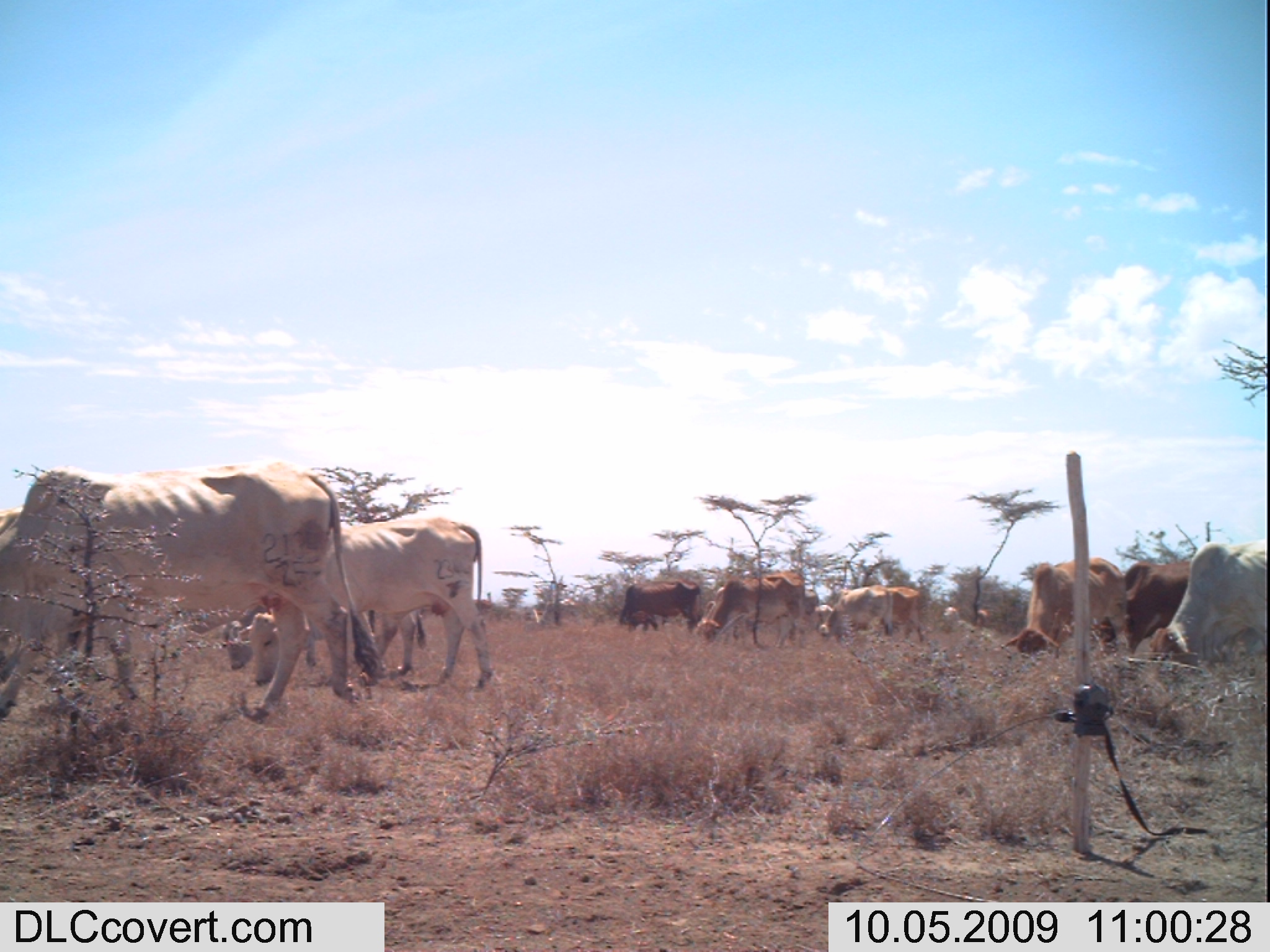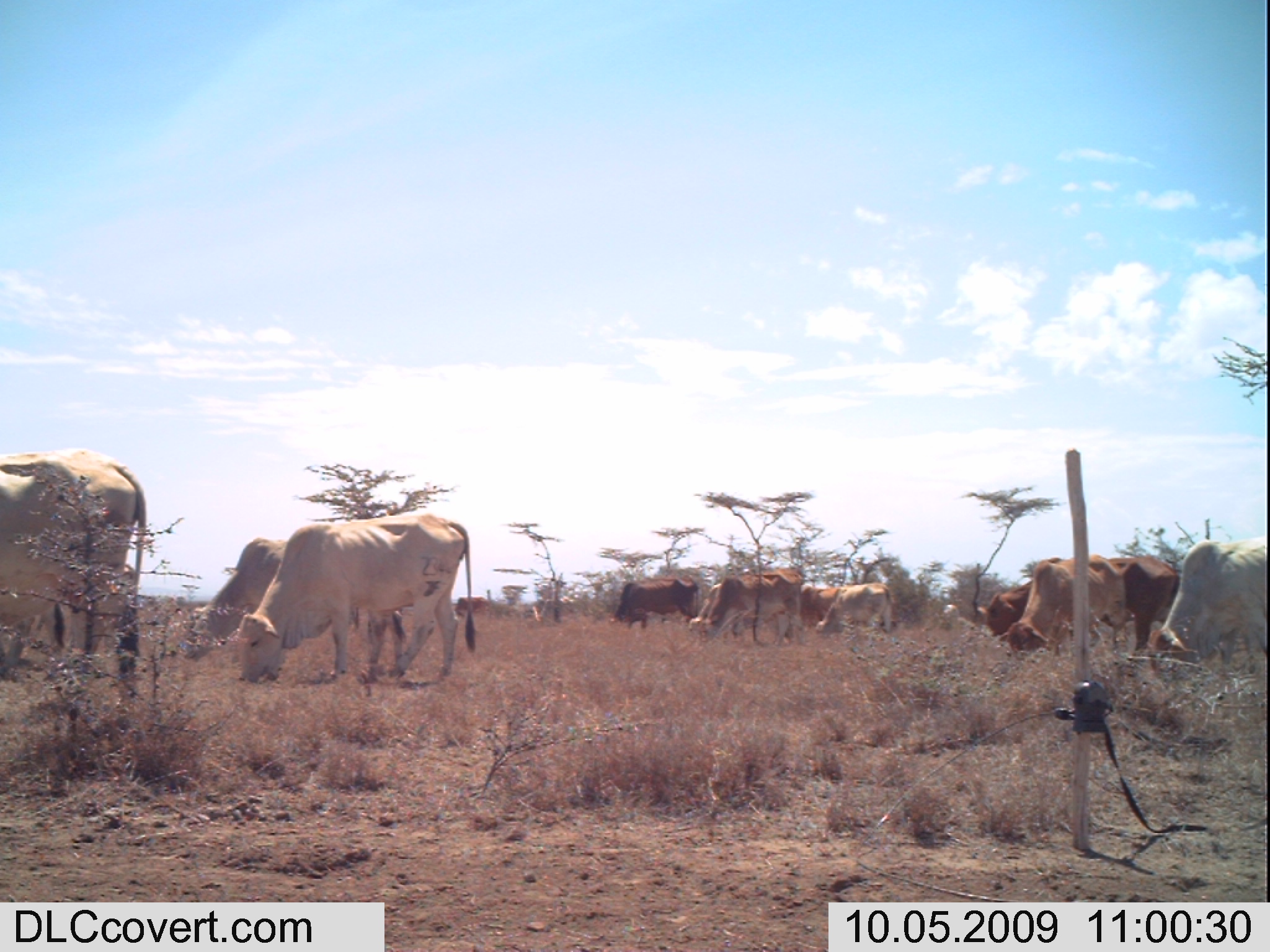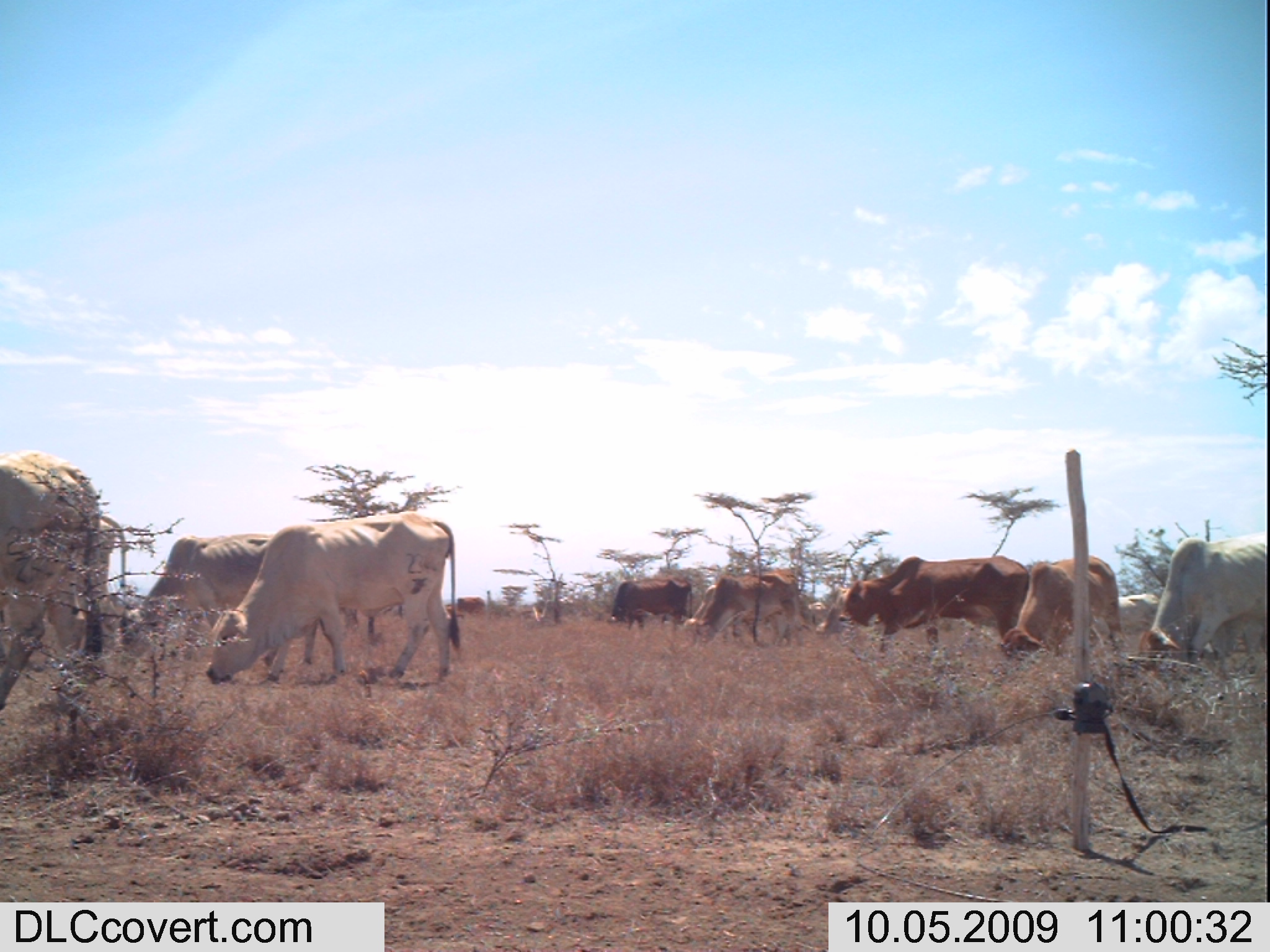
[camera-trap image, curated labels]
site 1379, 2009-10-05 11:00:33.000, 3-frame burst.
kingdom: Animalia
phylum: Chordata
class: Mammalia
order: Artiodactyla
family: Bovidae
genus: Bos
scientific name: Bos taurus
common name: domestic cattle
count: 12